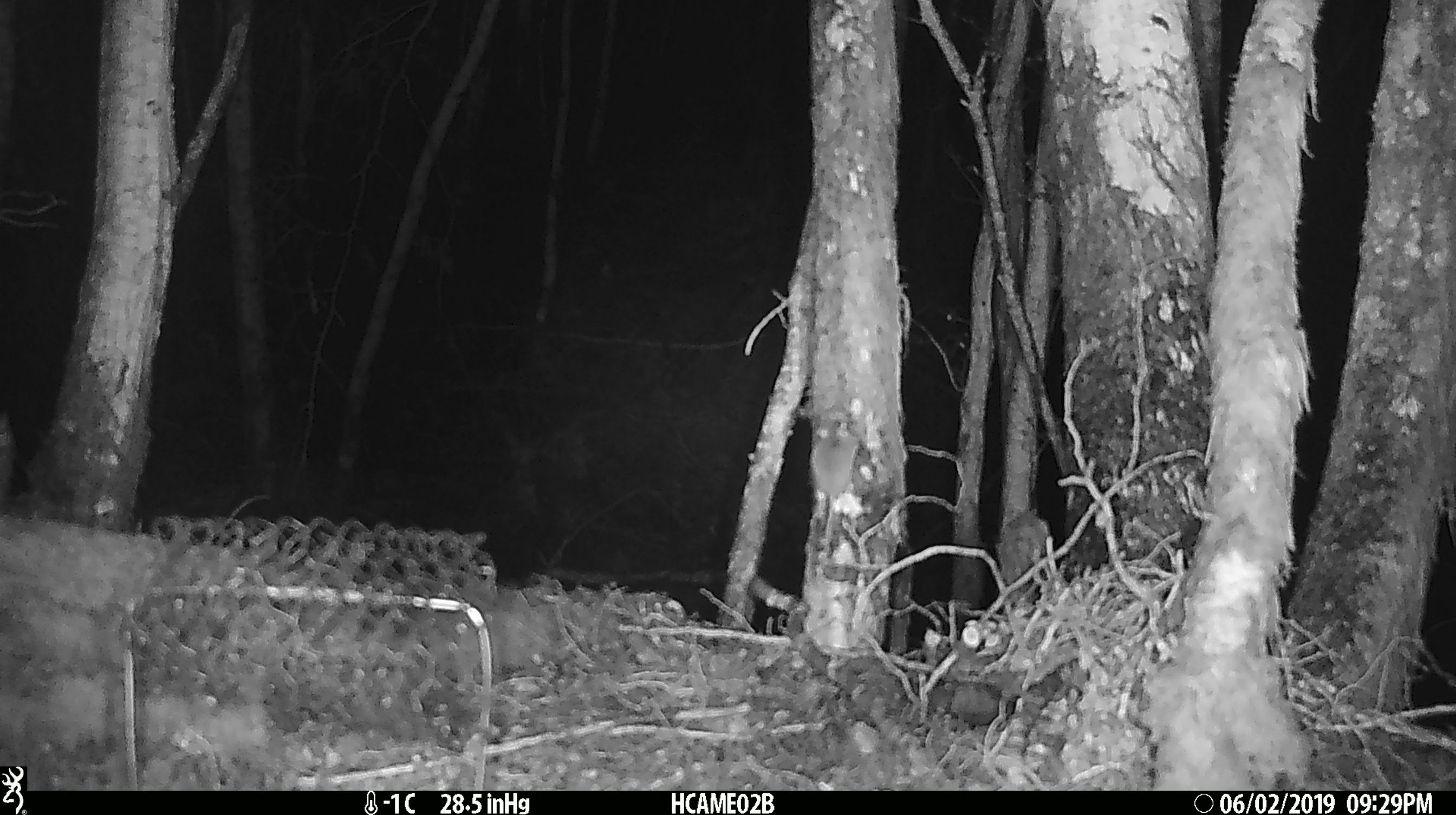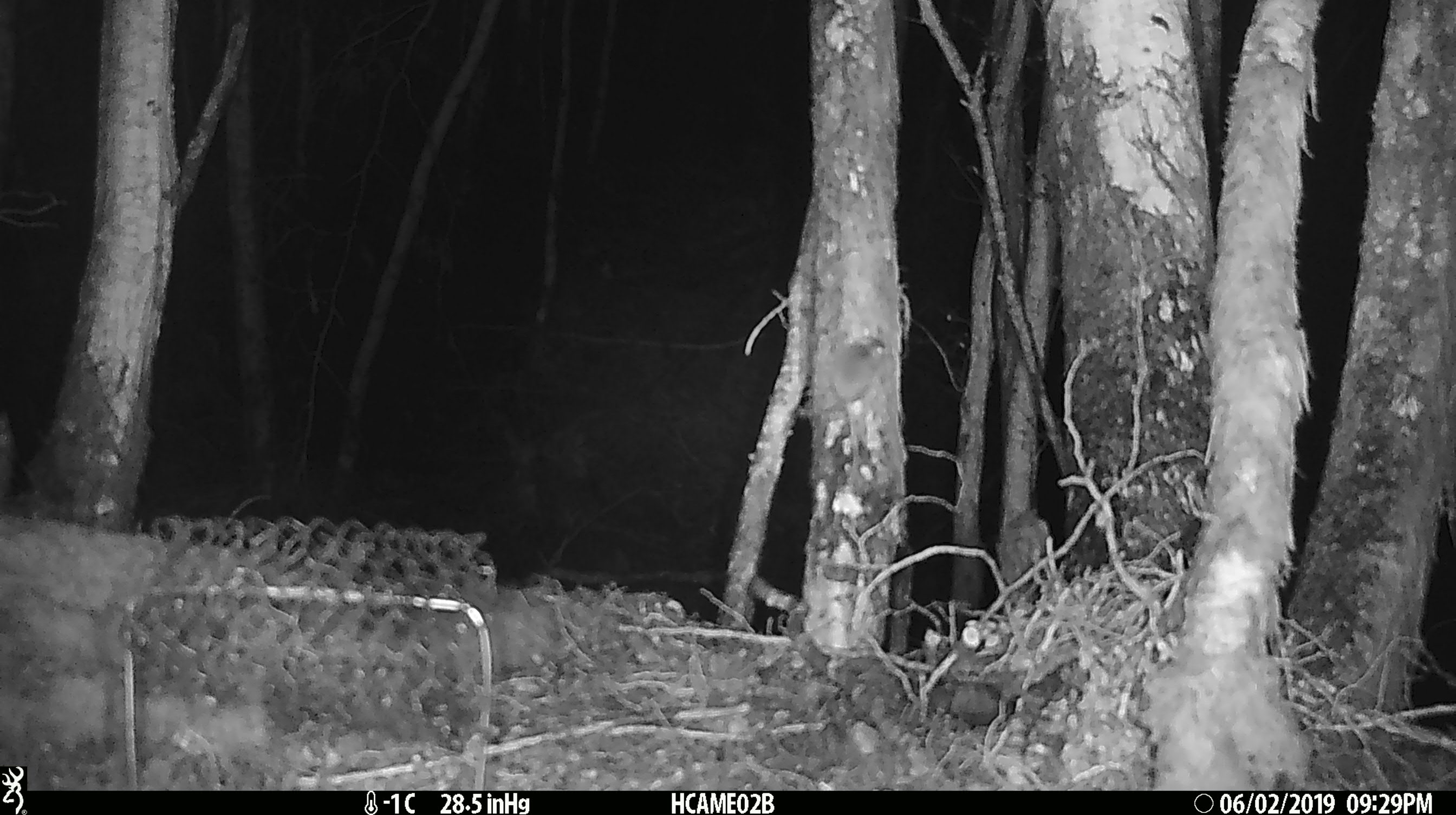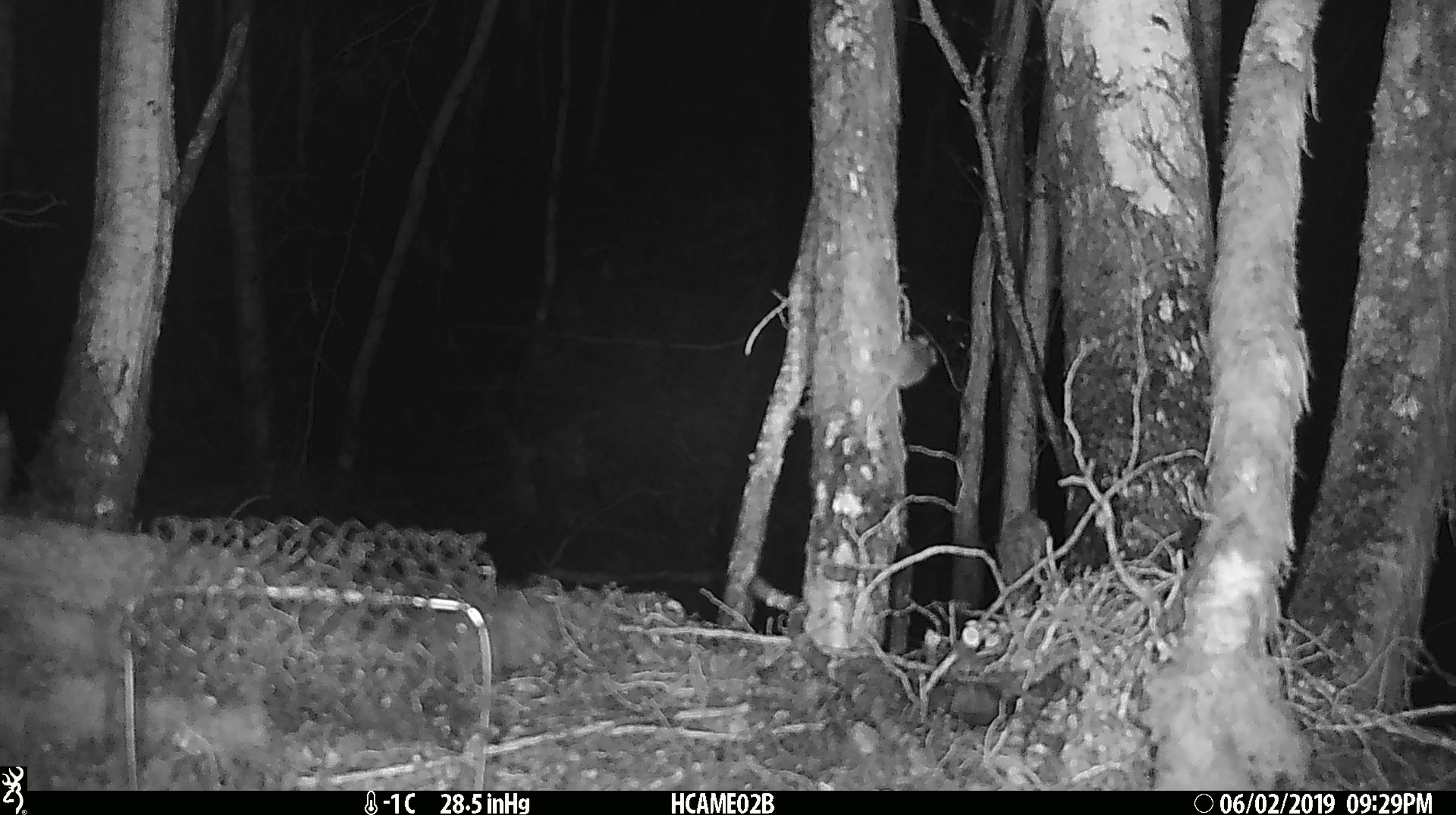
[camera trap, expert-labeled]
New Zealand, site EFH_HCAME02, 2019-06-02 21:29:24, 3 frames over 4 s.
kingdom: Animalia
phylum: Chordata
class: Mammalia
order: Rodentia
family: Muridae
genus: Mus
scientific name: Mus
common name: mouse